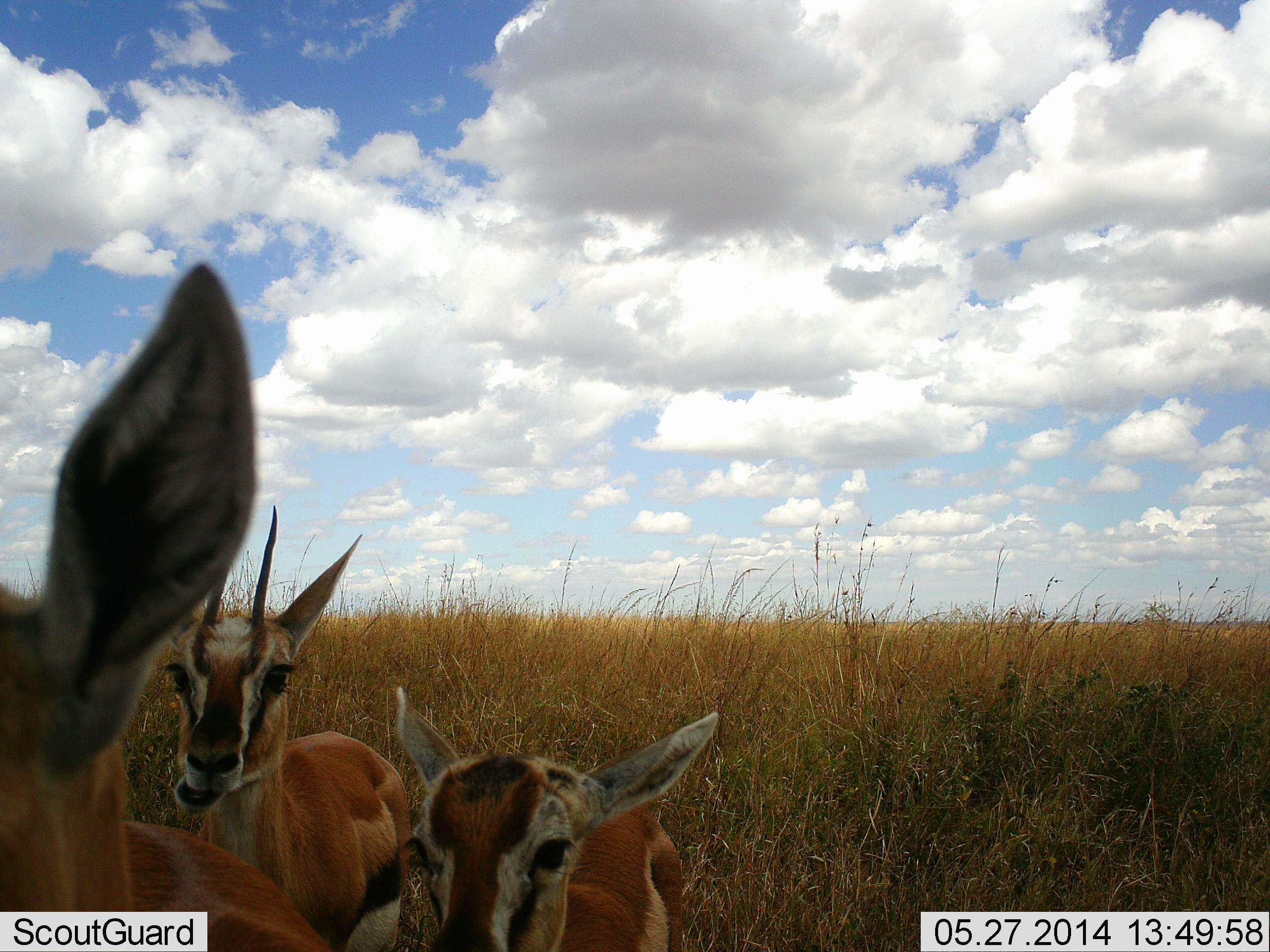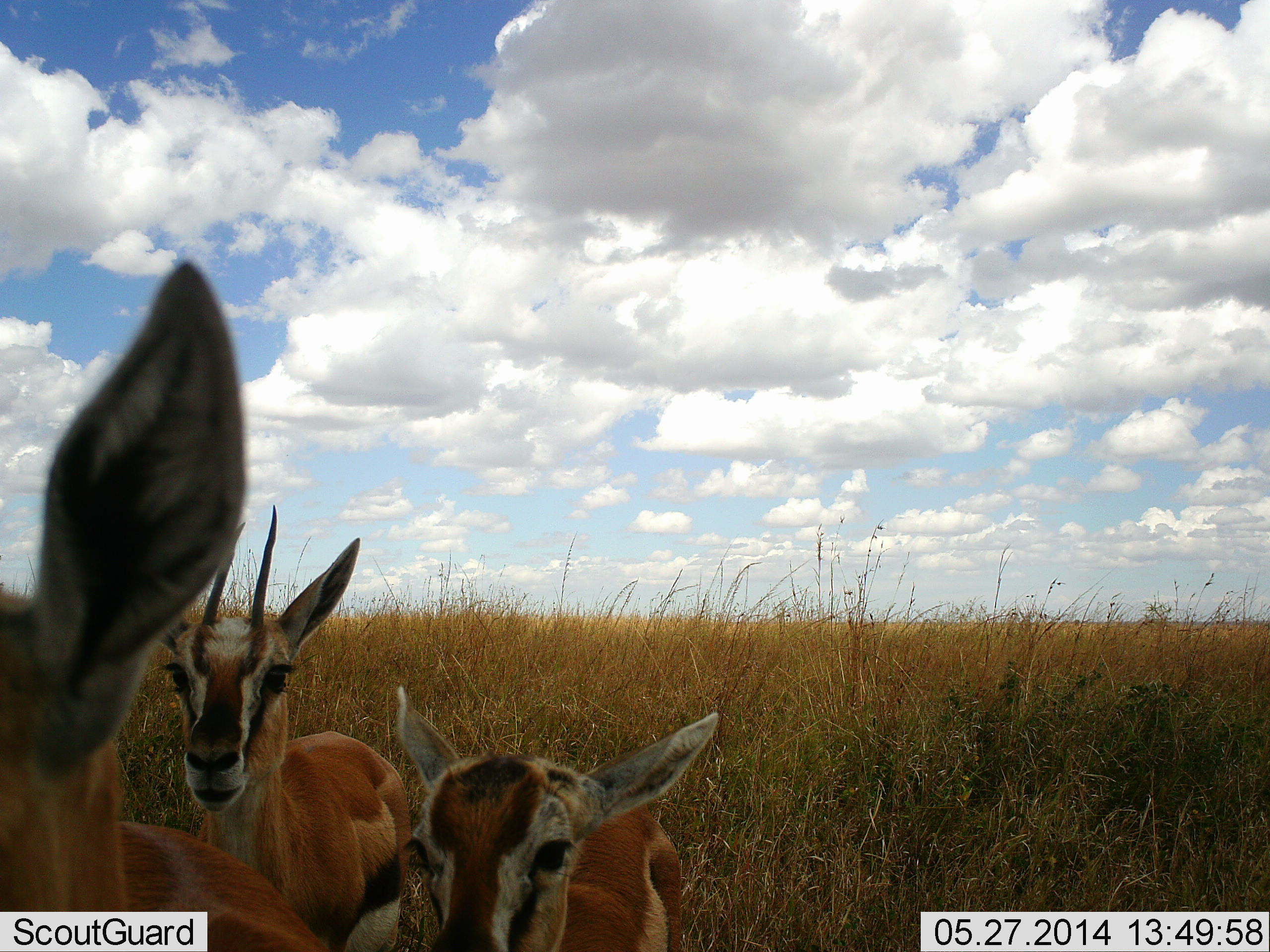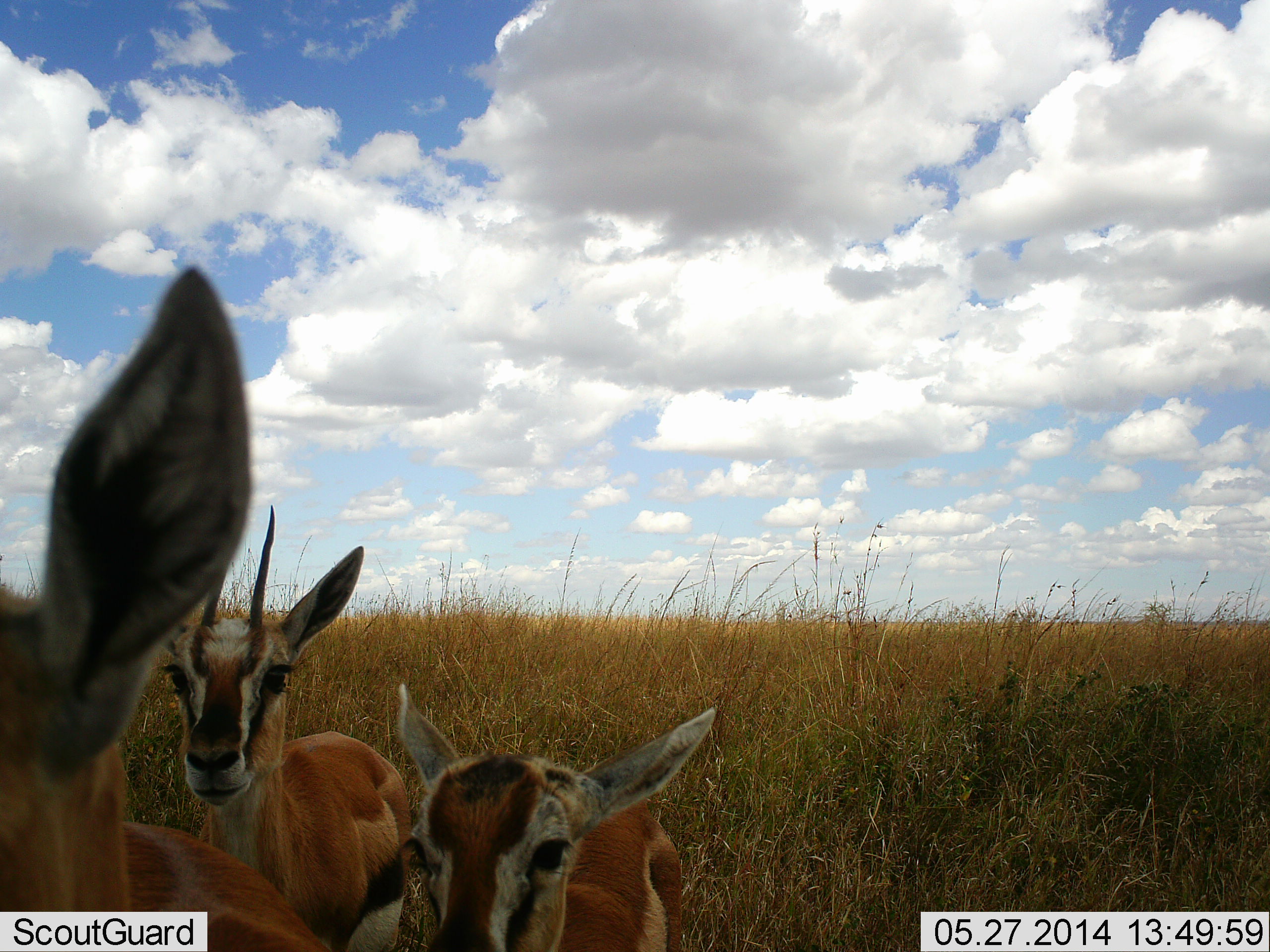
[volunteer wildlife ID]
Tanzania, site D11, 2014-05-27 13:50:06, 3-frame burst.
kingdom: Animalia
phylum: Chordata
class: Mammalia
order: Artiodactyla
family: Bovidae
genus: Eudorcas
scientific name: Eudorcas thomsonii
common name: thomson's gazelle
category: gazellethomsons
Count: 3.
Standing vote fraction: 80%.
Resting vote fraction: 0%.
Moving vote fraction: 10%.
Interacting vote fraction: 0%.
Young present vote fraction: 0%.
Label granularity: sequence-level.